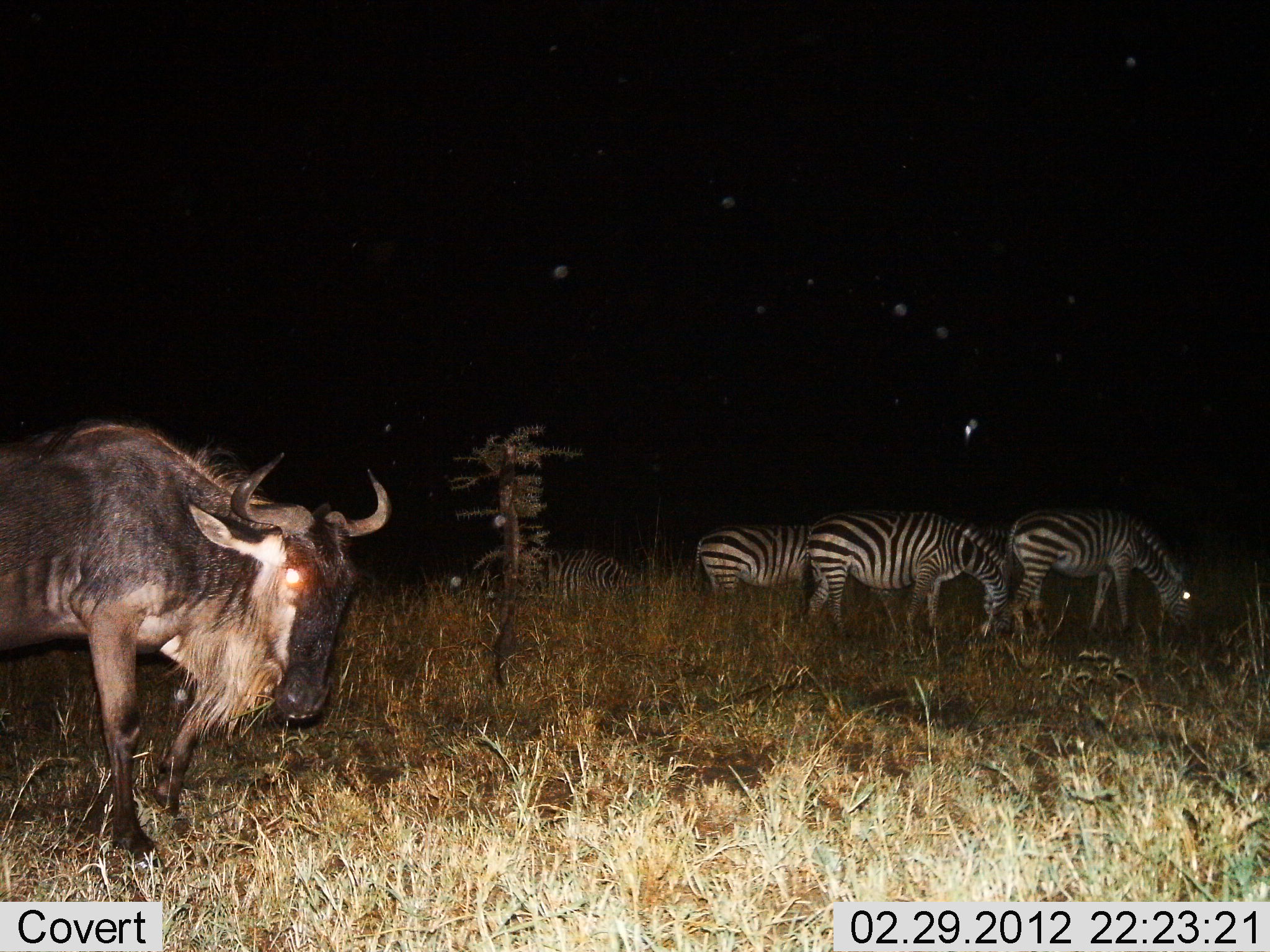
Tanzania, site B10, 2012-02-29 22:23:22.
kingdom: Animalia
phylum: Chordata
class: Mammalia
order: Artiodactyla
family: Bovidae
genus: Connochaetes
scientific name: Connochaetes taurinus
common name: blue wildebeest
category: wildebeest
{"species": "wildebeest (blue wildebeest) (Connochaetes taurinus)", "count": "1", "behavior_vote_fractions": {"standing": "71%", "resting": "0%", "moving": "24%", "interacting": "0%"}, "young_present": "0%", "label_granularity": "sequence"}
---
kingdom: Animalia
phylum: Chordata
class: Mammalia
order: Perissodactyla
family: Equidae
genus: Equus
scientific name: Equus quagga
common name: plains zebra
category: zebra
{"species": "zebra (plains zebra) (Equus quagga)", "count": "4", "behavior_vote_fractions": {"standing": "28%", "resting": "0%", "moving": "0%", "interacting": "0%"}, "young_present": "0%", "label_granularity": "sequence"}